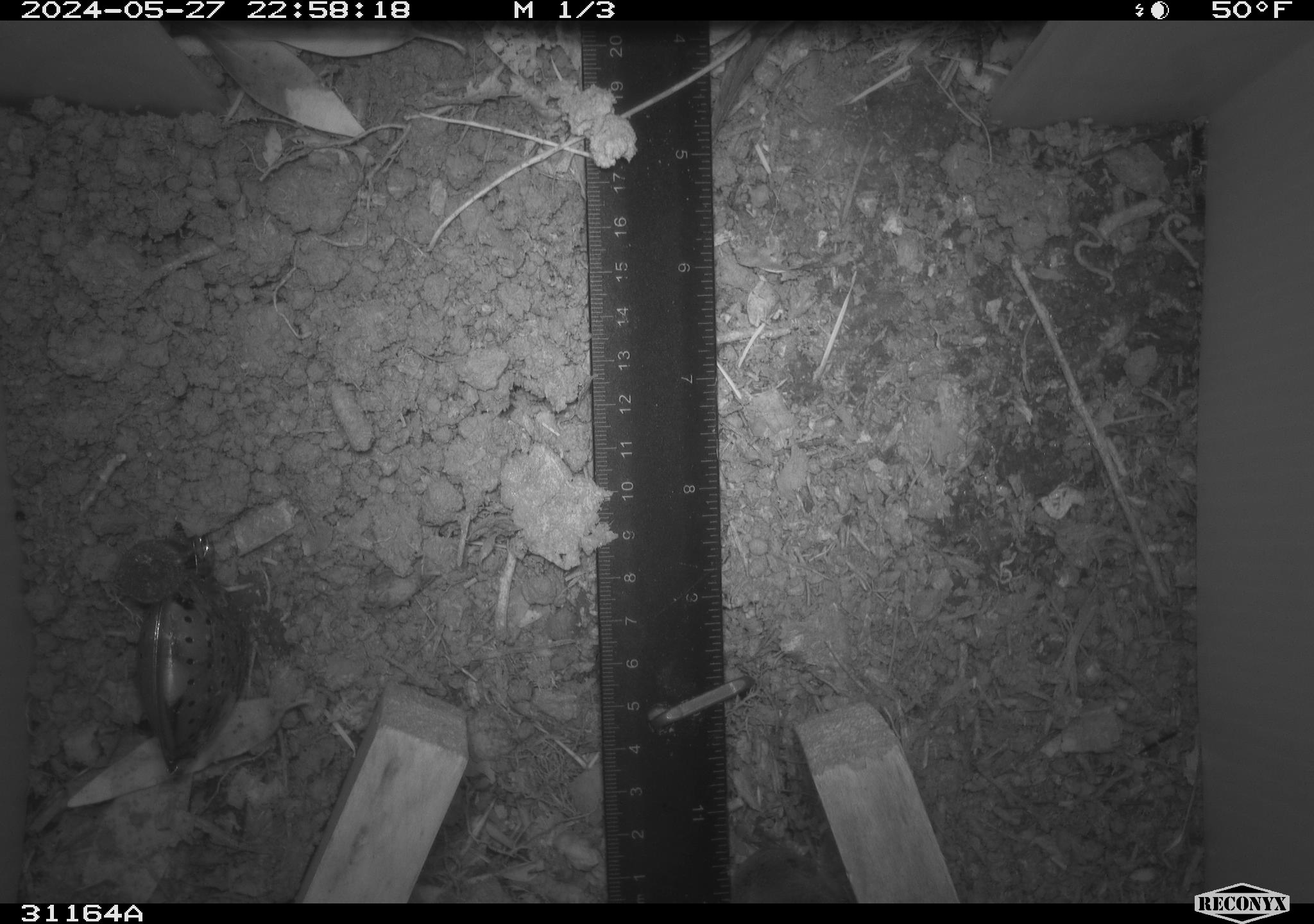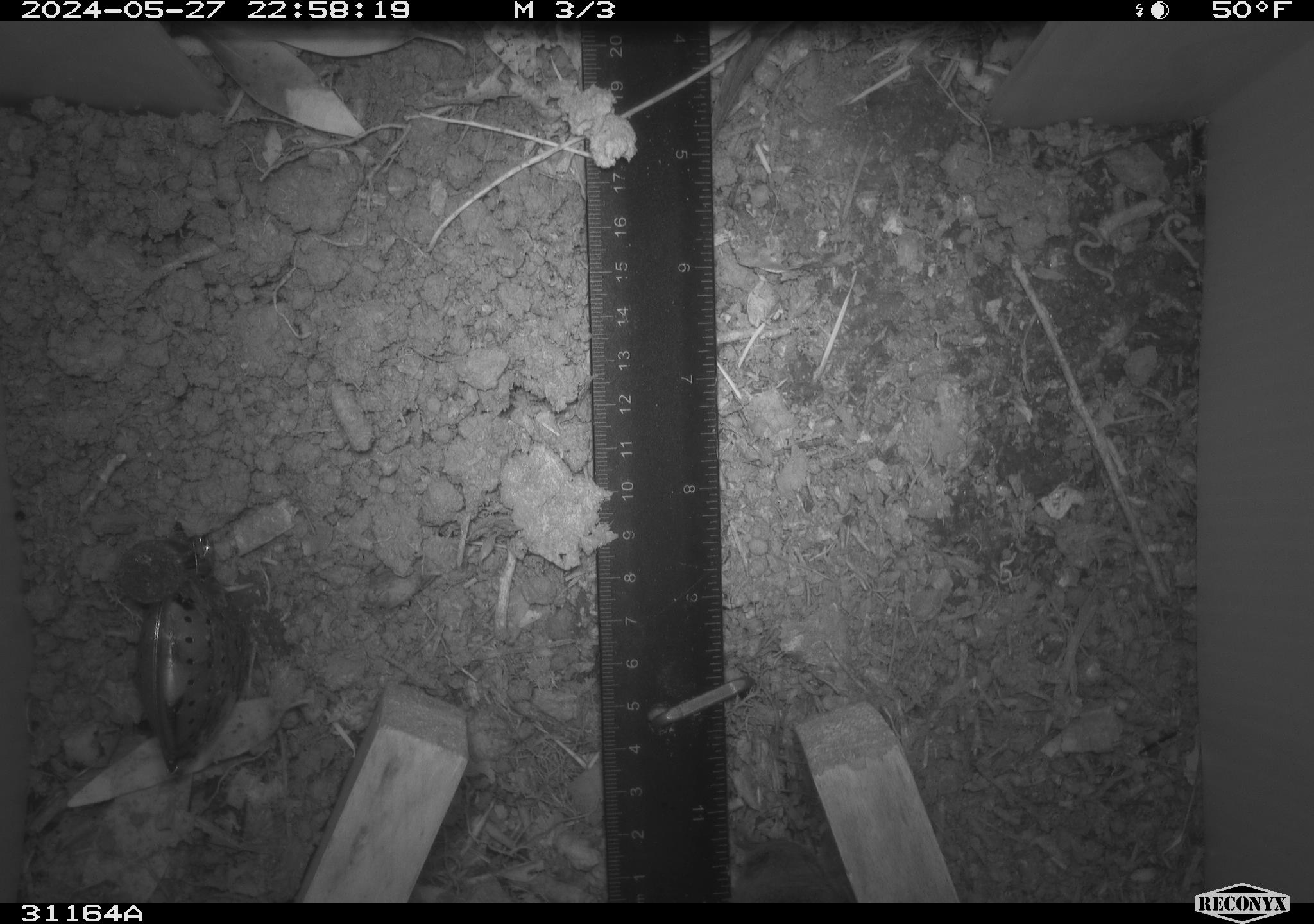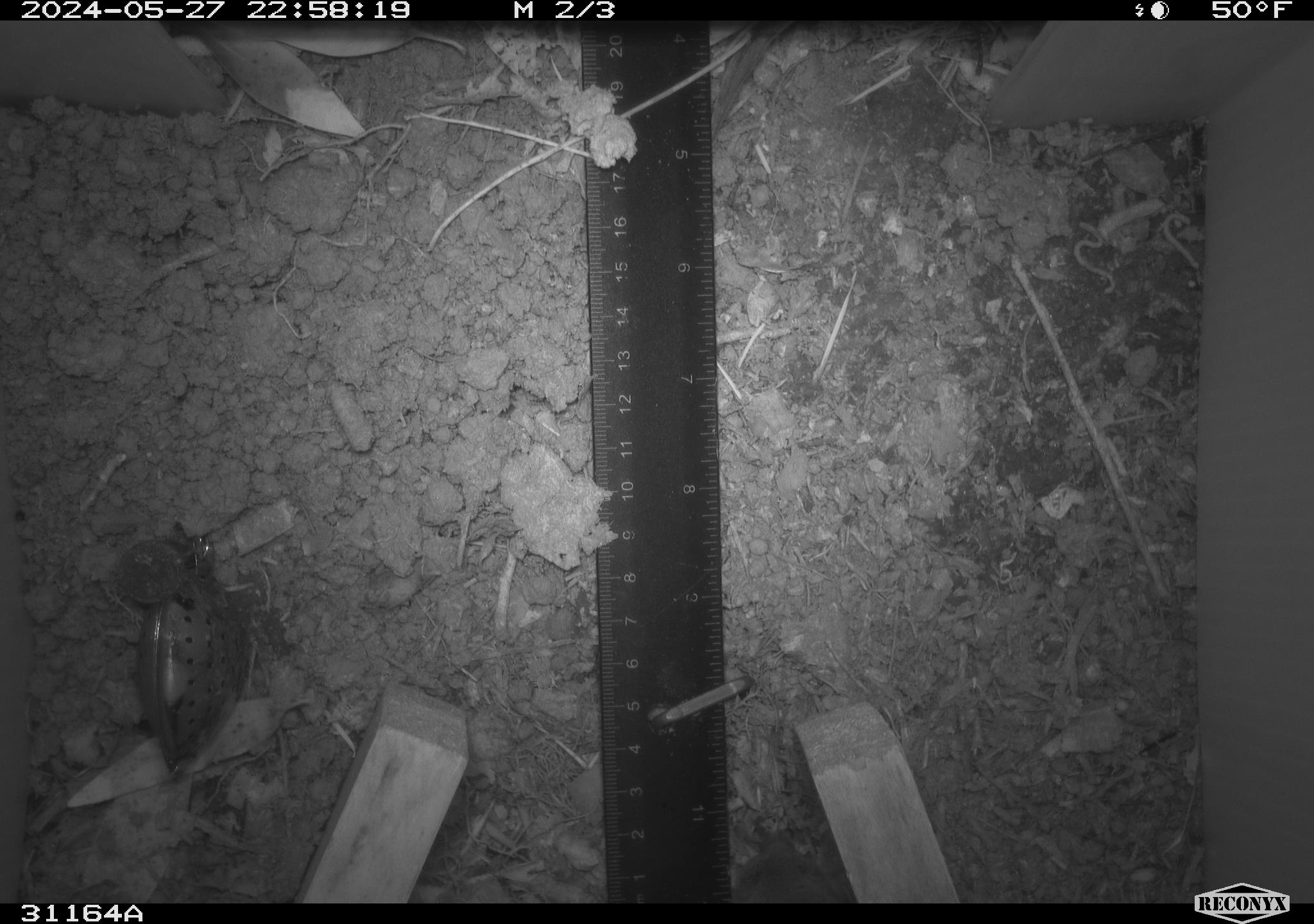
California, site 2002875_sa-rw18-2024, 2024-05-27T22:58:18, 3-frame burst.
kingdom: Animalia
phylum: Chordata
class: Mammalia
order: Eulipotyphla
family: Soricidae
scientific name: Soricidae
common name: shrews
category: soricidae family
Soricidae family (shrews) (Soricidae).